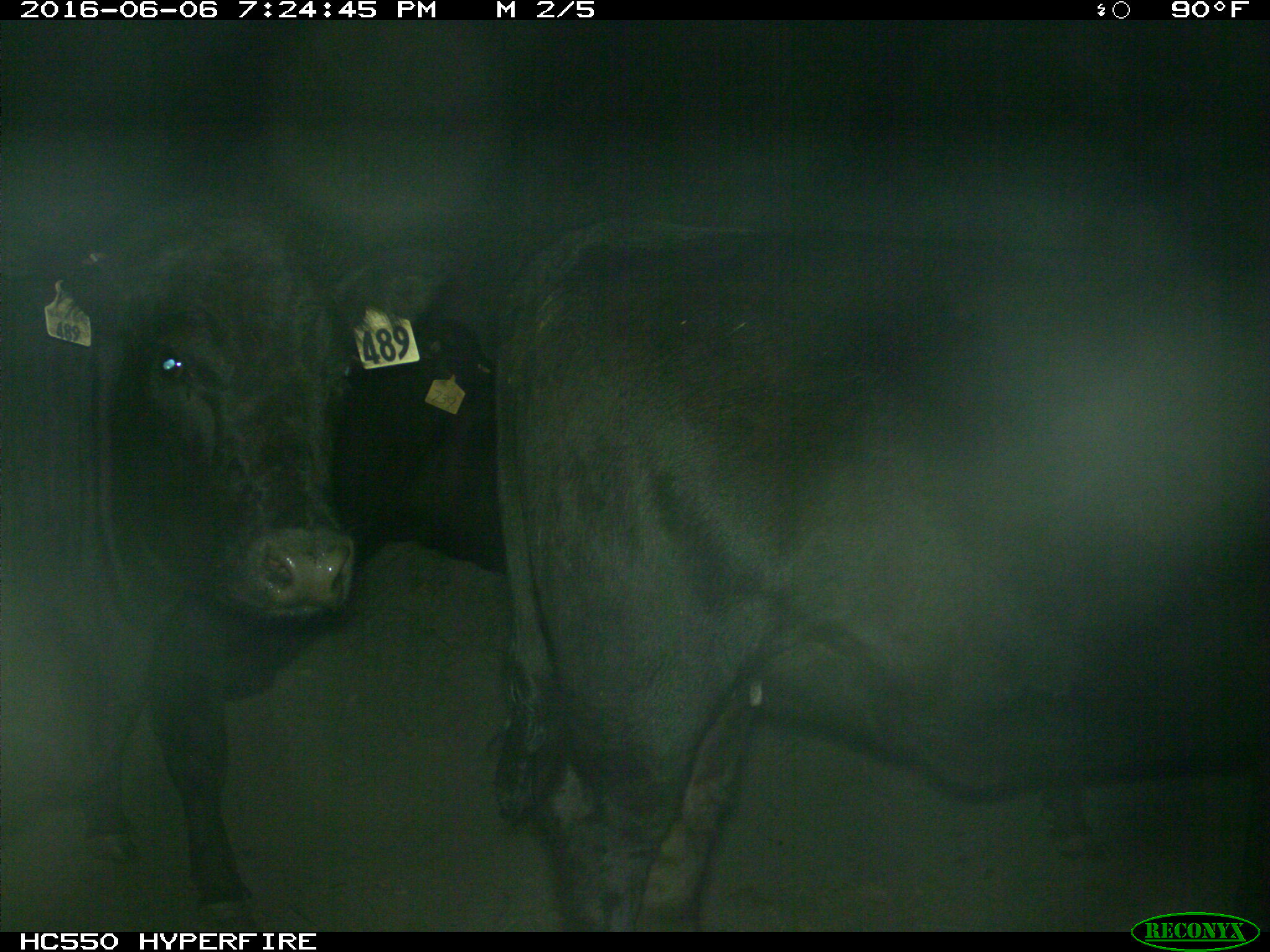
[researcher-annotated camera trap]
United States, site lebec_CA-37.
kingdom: Animalia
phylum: Chordata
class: Mammalia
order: Artiodactyla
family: Bovidae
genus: Bos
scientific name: Bos taurus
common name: domestic cow